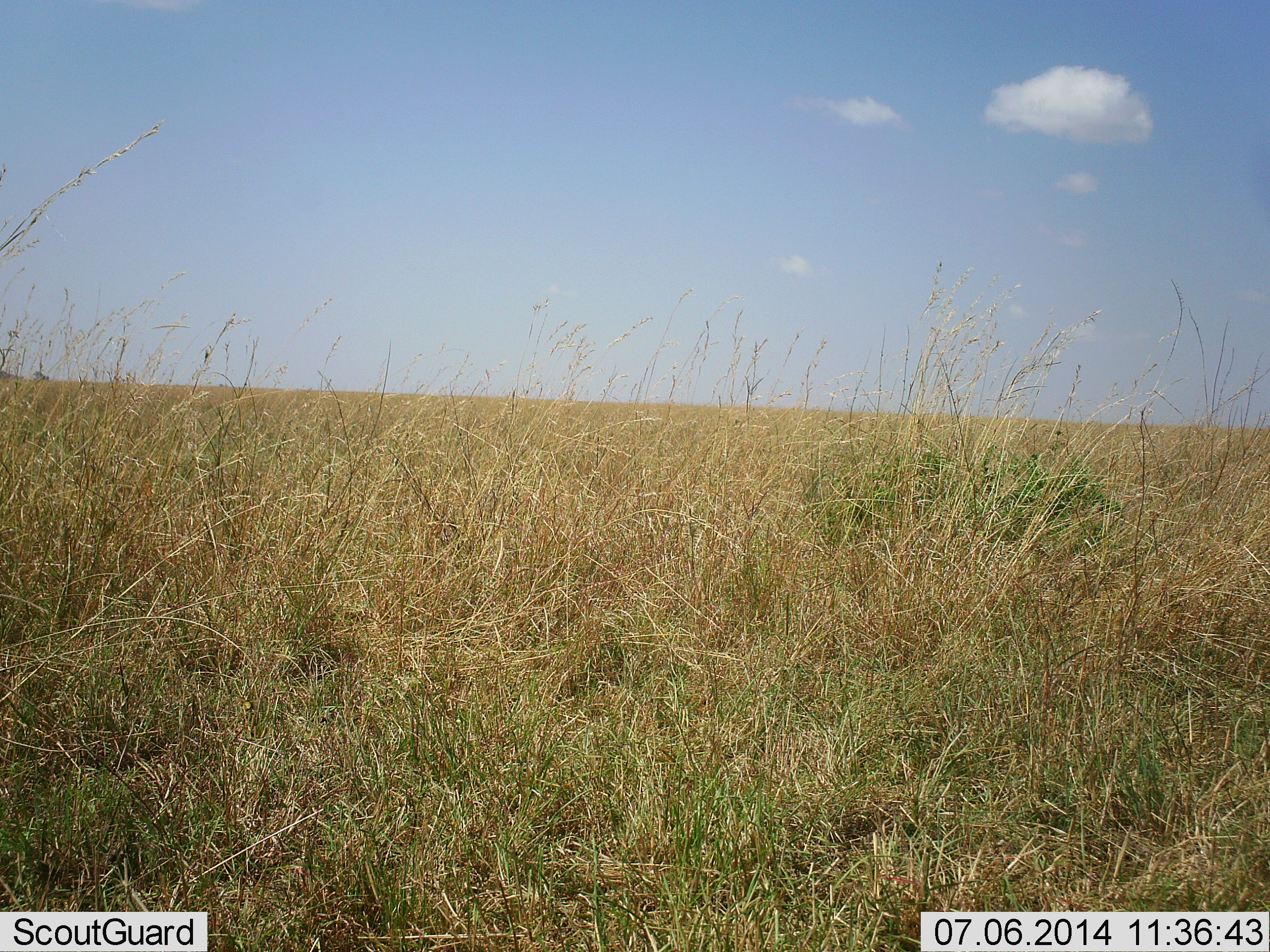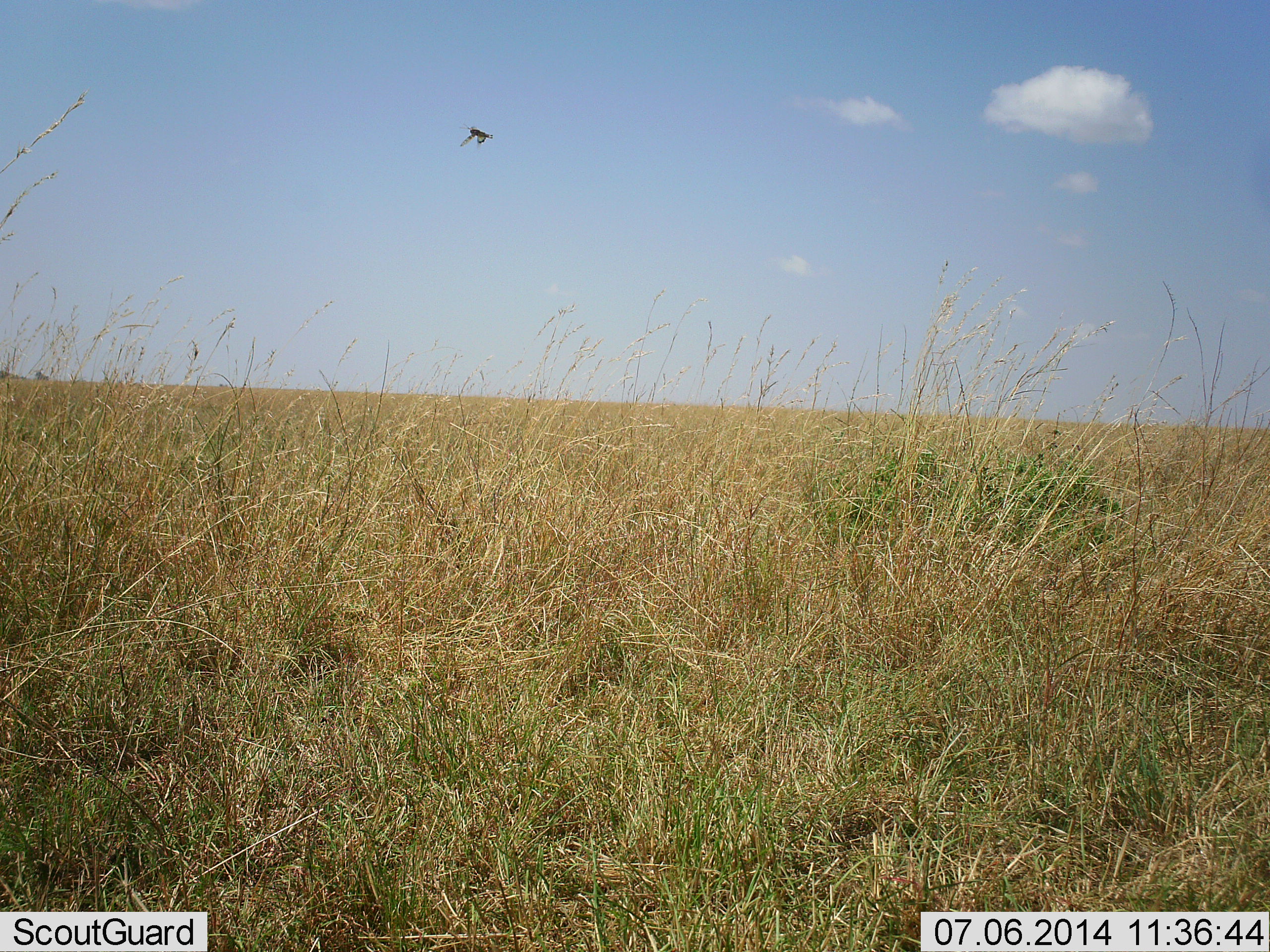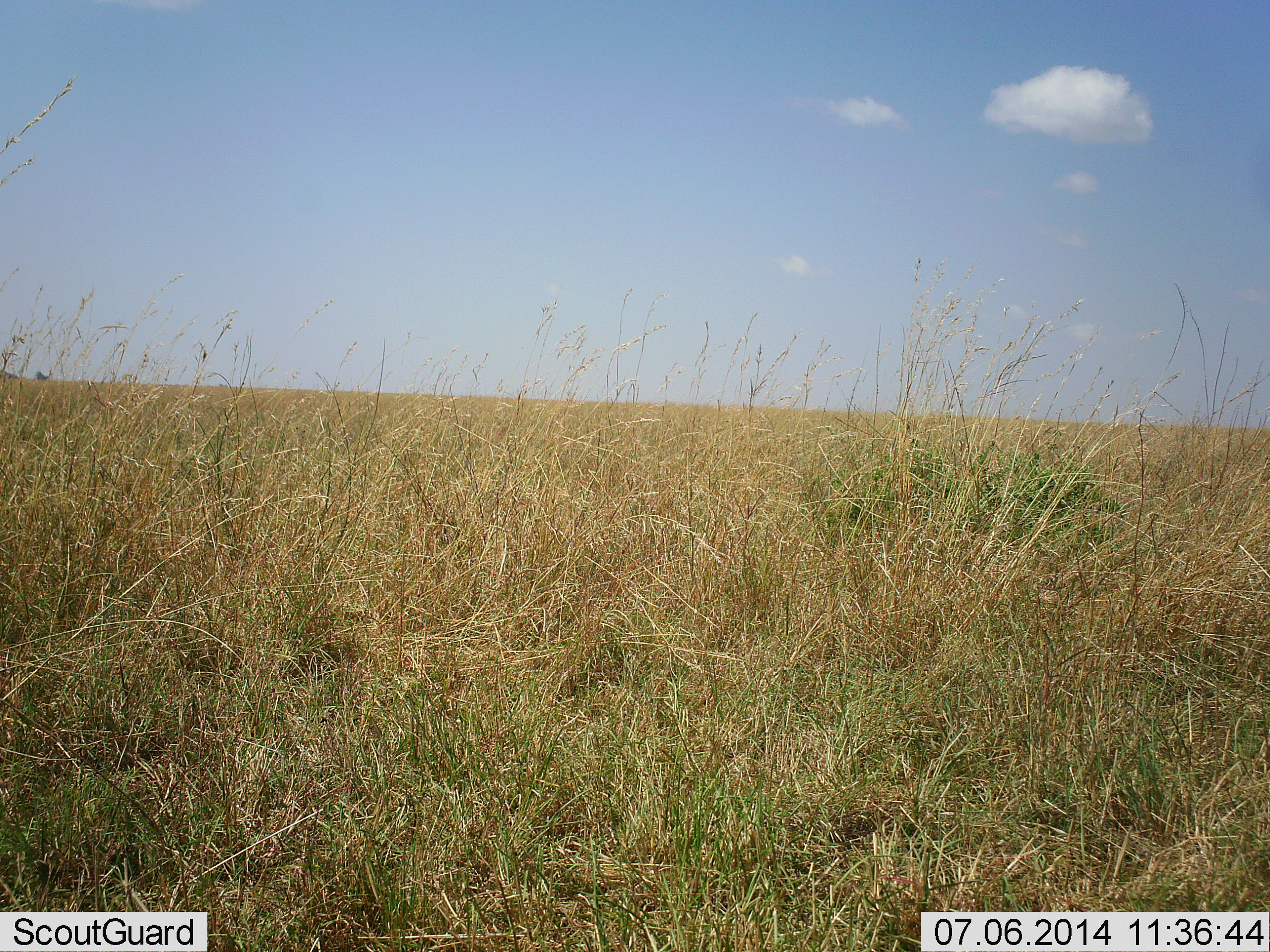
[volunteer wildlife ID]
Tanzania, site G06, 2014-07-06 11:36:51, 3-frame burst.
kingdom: Animalia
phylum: Arthropoda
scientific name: Arthropoda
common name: arthropods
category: insectspider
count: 1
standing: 0%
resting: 0%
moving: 100%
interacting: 0%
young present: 0%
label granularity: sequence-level